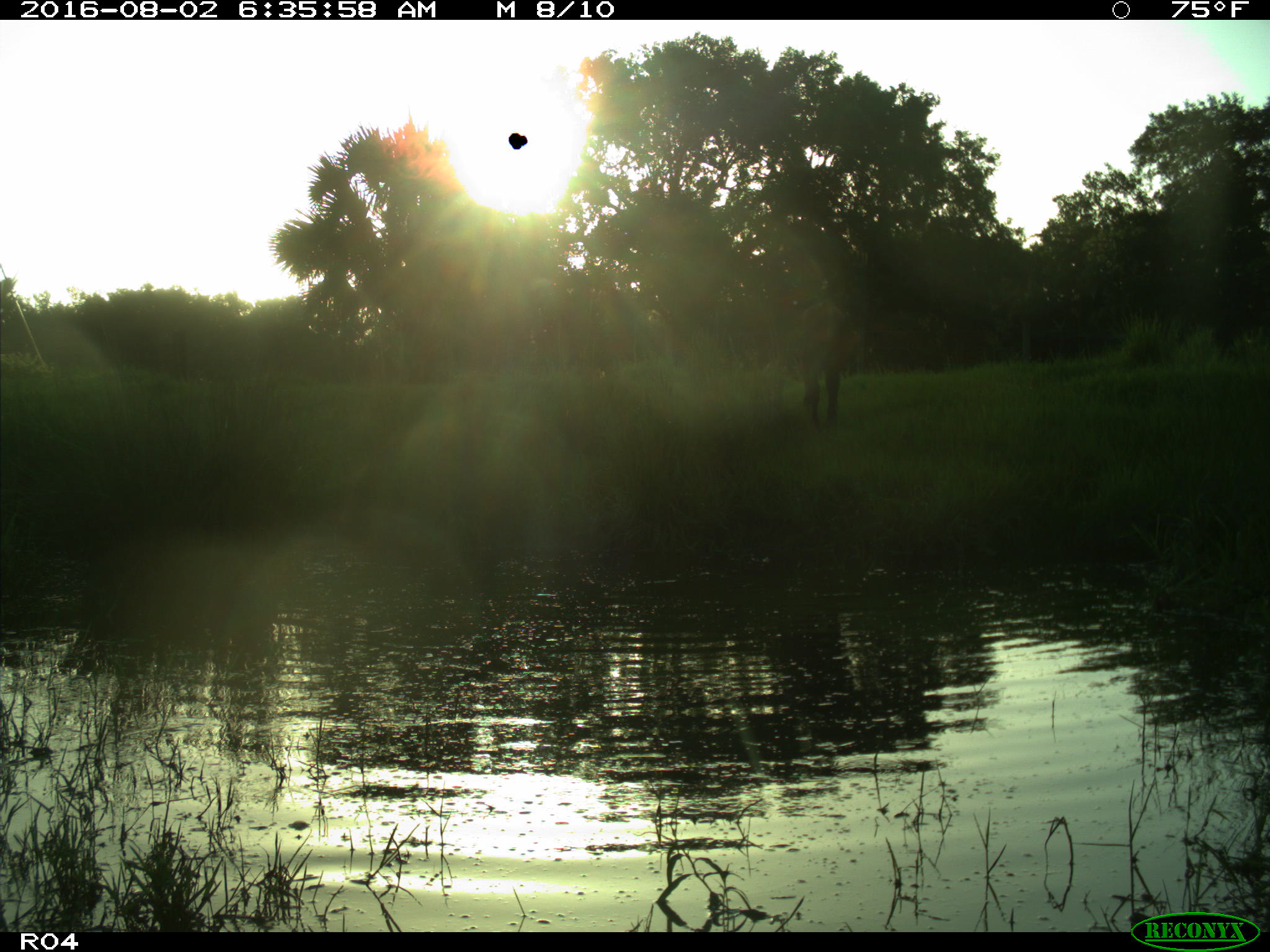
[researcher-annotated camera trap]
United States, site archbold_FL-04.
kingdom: Animalia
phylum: Chordata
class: Mammalia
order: Artiodactyla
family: Bovidae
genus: Bos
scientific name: Bos taurus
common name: domestic cow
Bos taurus (domestic cow).